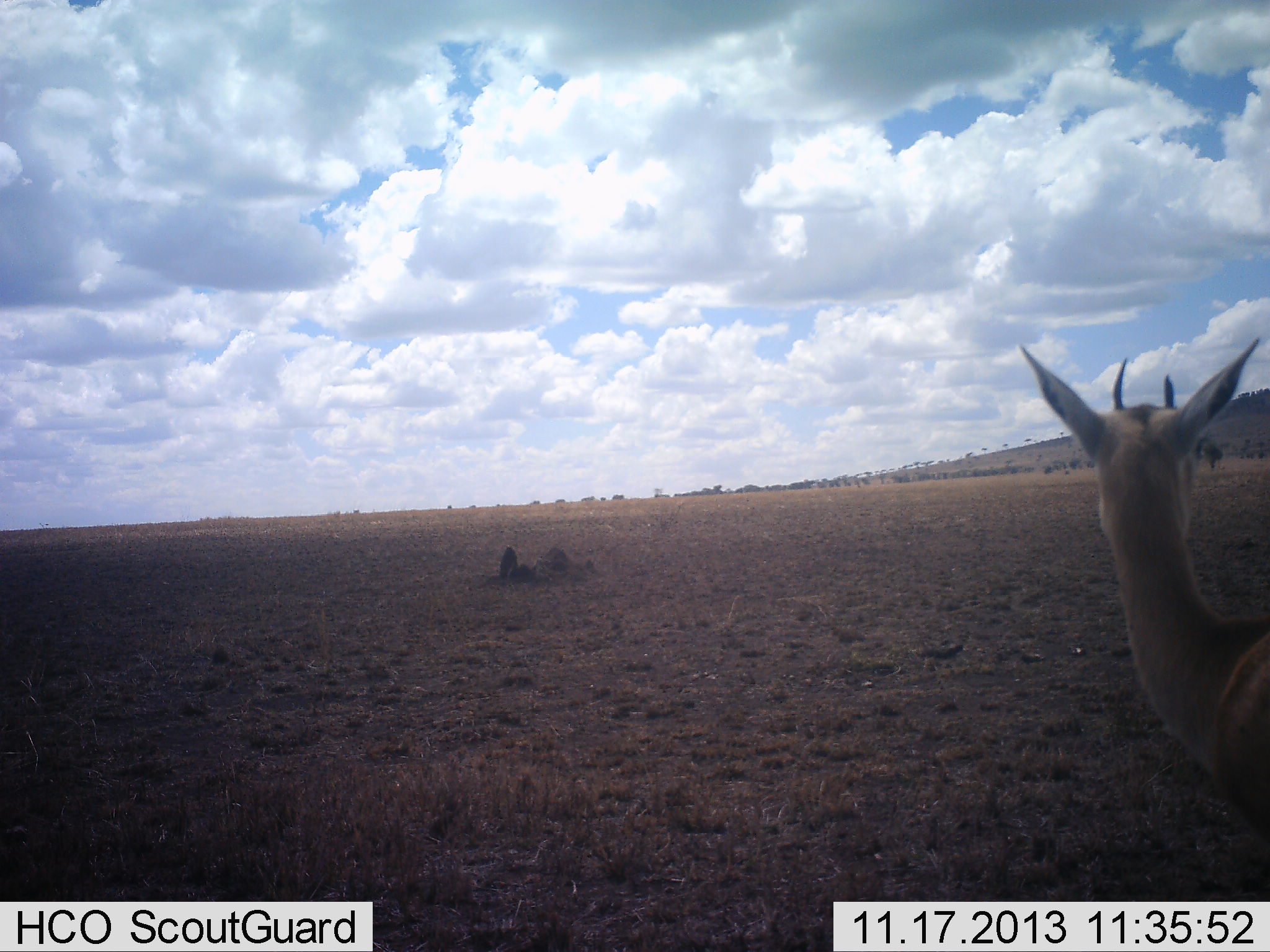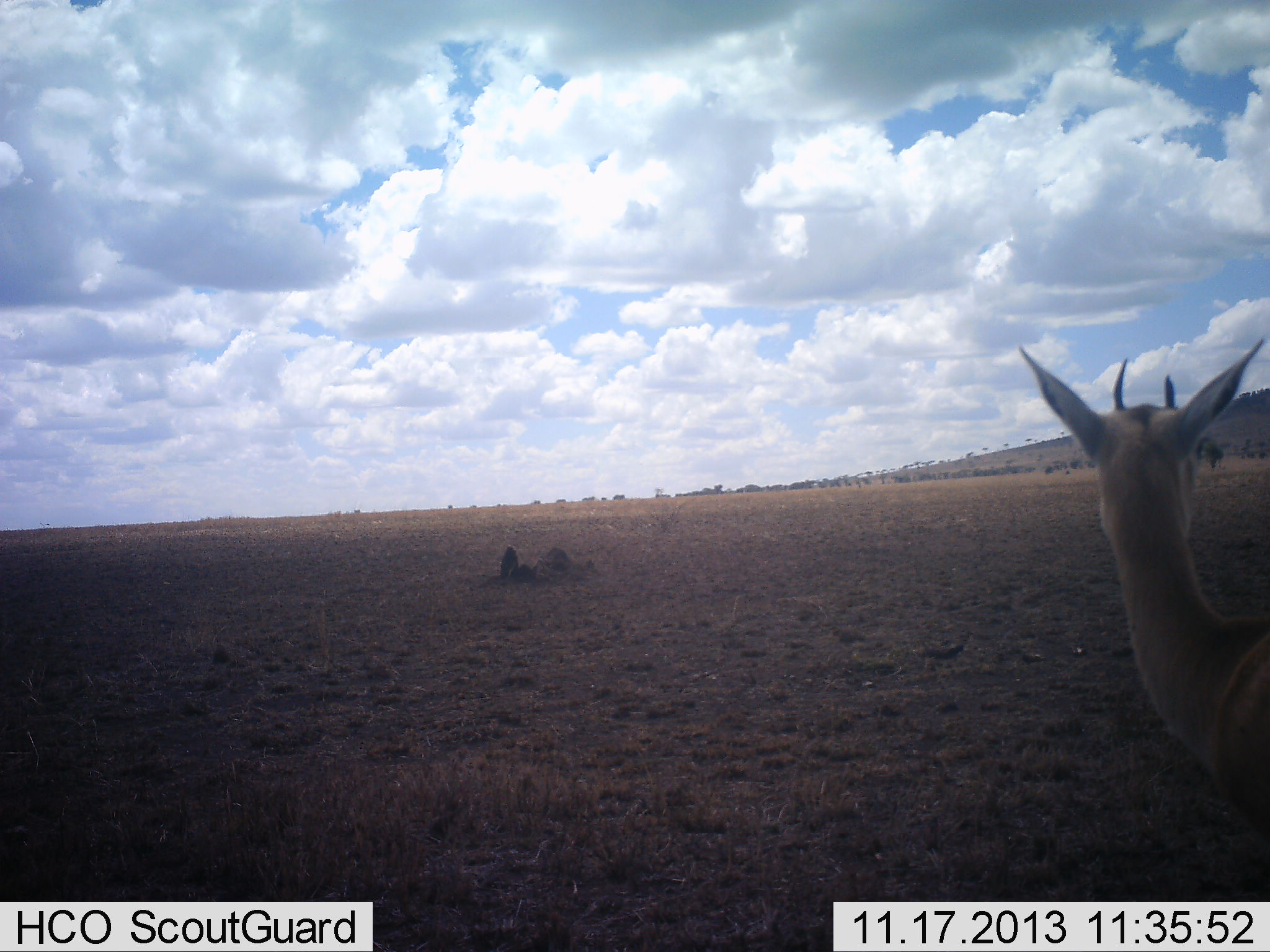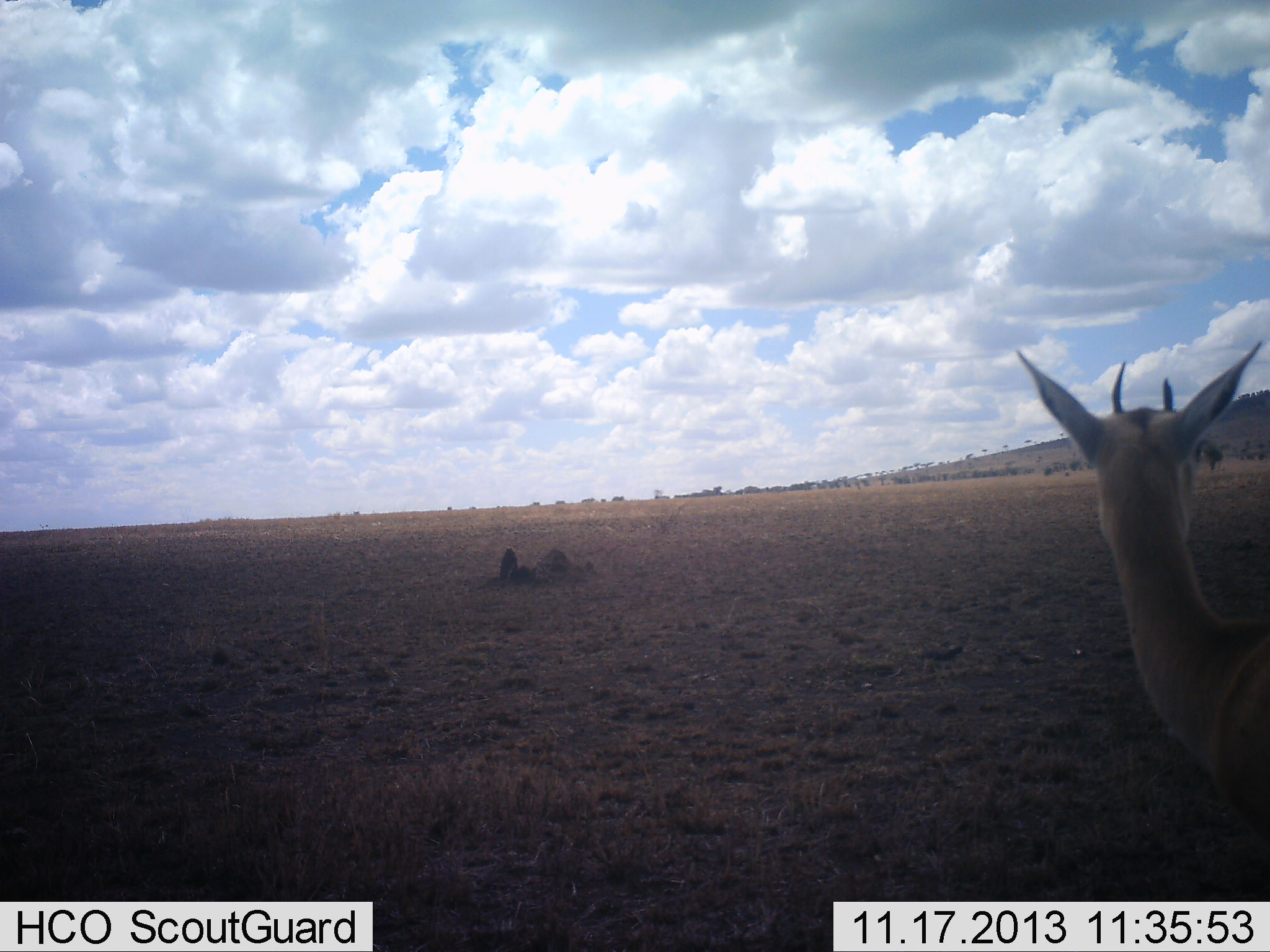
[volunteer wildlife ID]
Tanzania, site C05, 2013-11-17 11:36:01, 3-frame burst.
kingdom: Animalia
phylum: Chordata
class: Mammalia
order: Artiodactyla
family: Bovidae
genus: Eudorcas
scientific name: Eudorcas thomsonii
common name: thomson's gazelle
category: gazellethomsons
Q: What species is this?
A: Gazellethomsons (thomson's gazelle) (Eudorcas thomsonii).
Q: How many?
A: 1.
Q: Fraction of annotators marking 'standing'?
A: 100%.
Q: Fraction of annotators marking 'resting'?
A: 0%.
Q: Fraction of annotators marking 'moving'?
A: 0%.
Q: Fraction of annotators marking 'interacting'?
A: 0%.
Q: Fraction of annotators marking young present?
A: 0%.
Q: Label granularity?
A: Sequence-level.